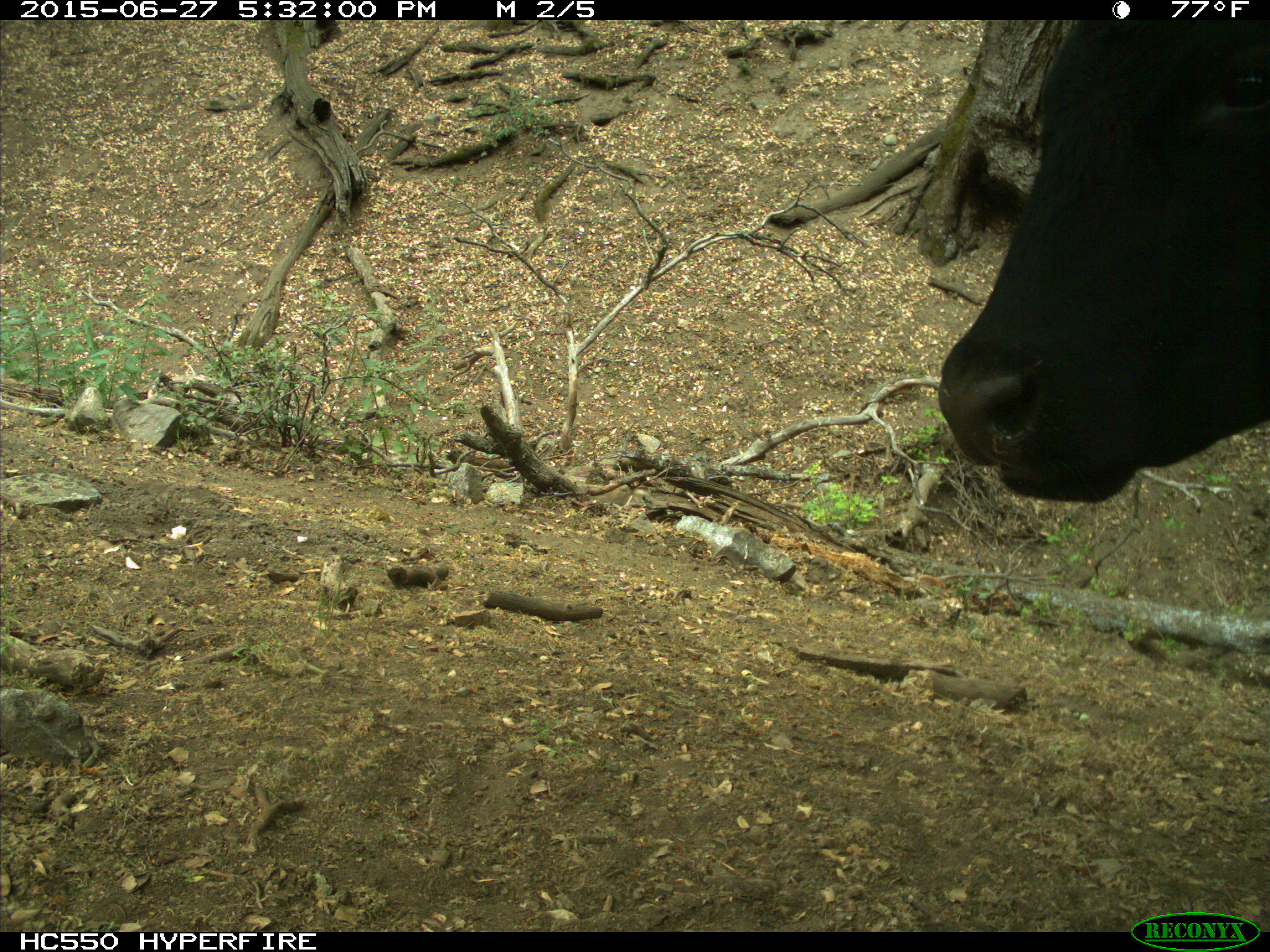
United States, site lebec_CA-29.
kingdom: Animalia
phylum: Chordata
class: Mammalia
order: Artiodactyla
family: Bovidae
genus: Bos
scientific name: Bos taurus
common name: domestic cow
Bos taurus (domestic cow).